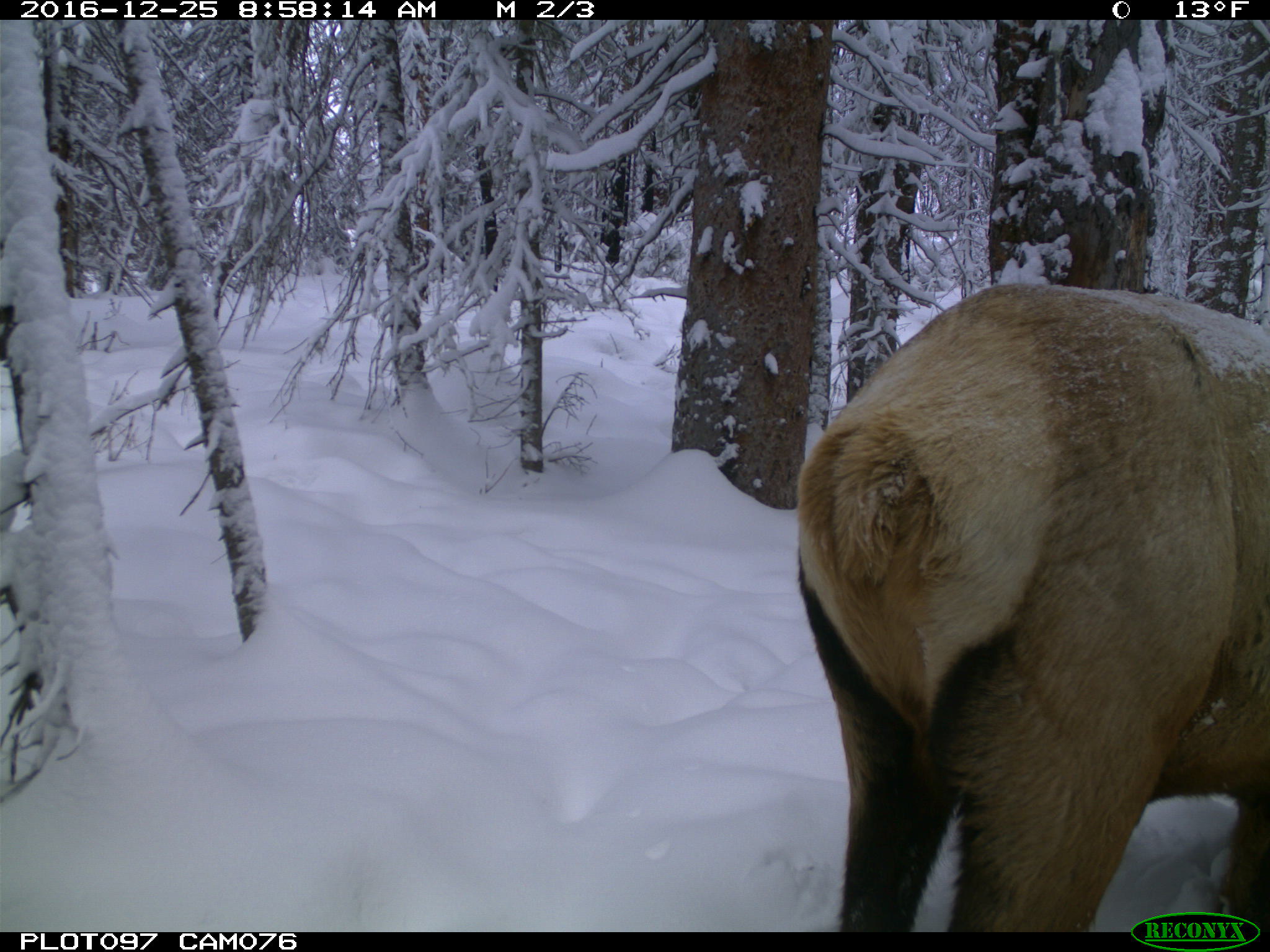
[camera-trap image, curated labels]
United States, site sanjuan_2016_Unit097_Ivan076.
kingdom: Animalia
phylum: Chordata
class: Mammalia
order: Artiodactyla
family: Cervidae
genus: Cervus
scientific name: Cervus elaphus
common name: red deer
Cervus elaphus (red deer).